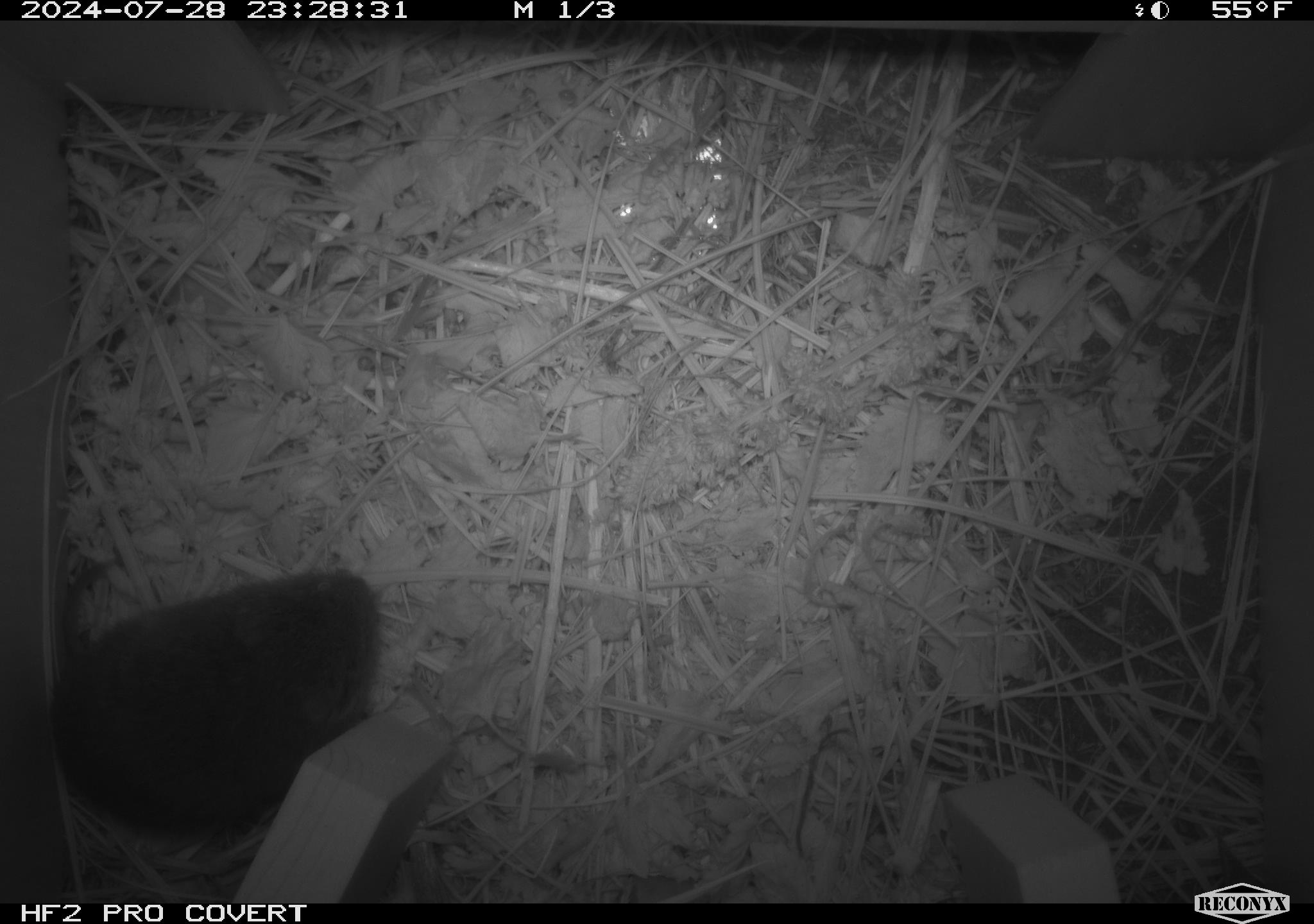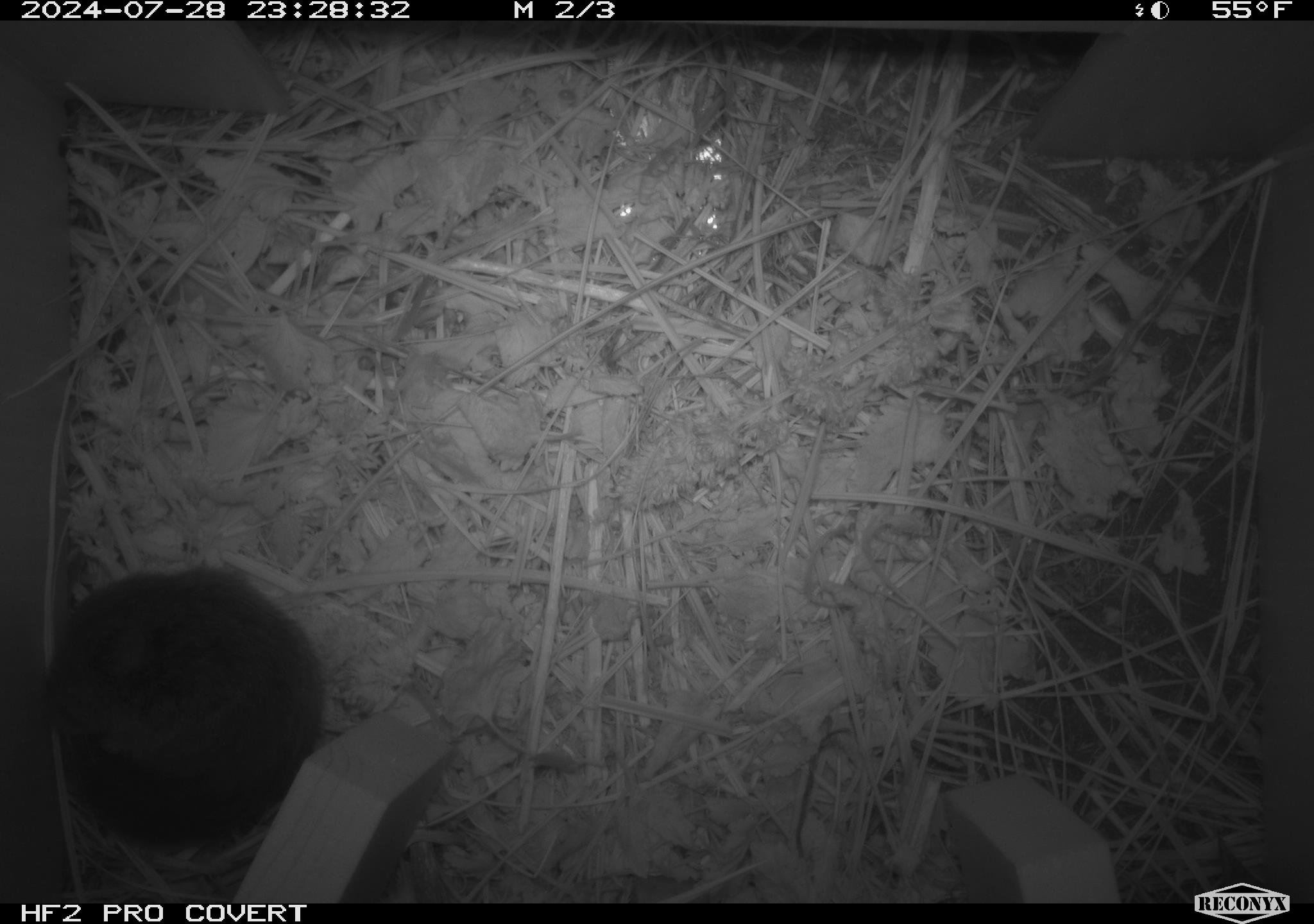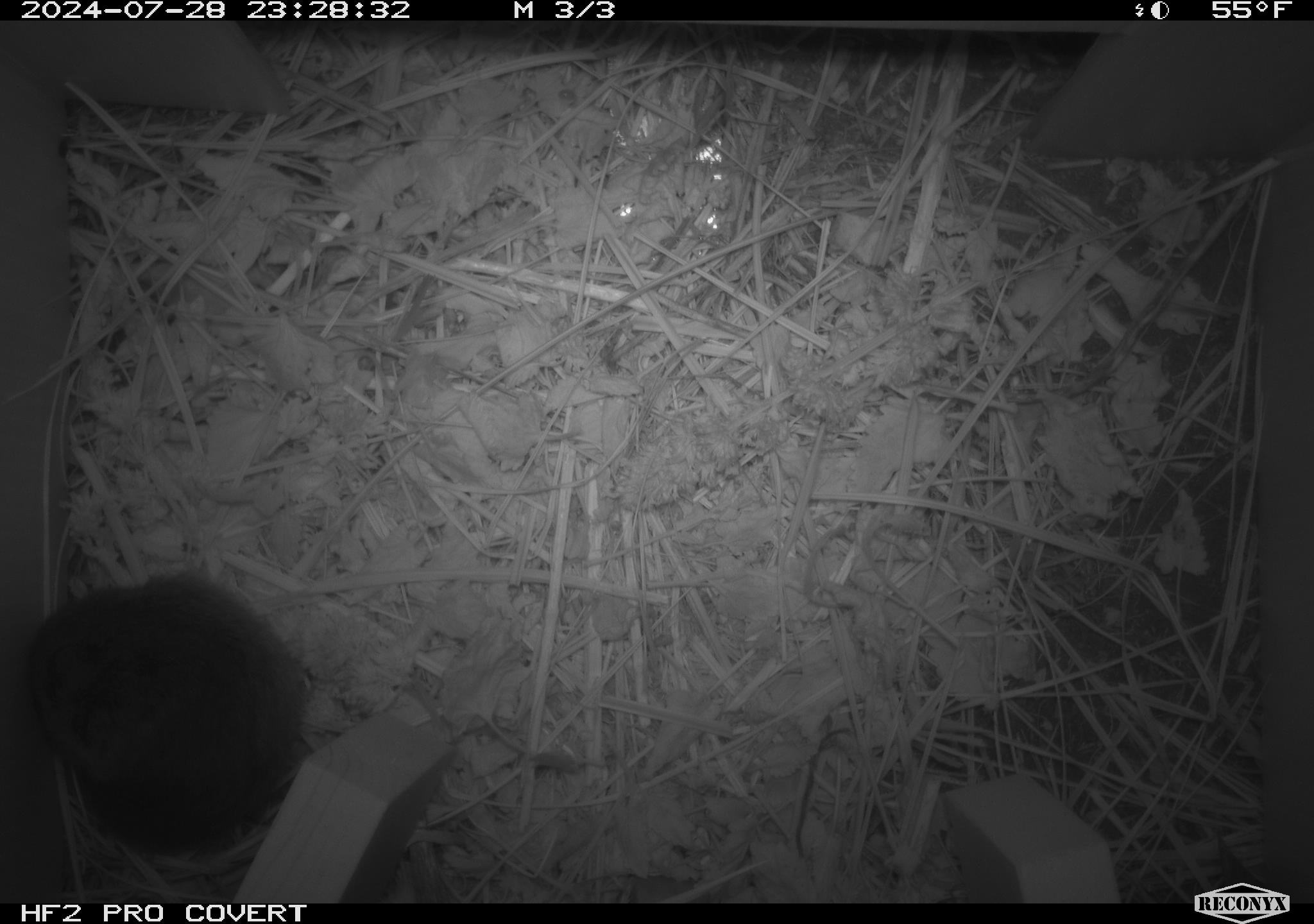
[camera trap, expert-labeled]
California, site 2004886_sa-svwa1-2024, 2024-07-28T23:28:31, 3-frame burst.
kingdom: Animalia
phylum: Chordata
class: Mammalia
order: Rodentia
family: Cricetidae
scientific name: Arvicolinae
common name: voles, lemmings, and muskrats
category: arvicolinae subfamily